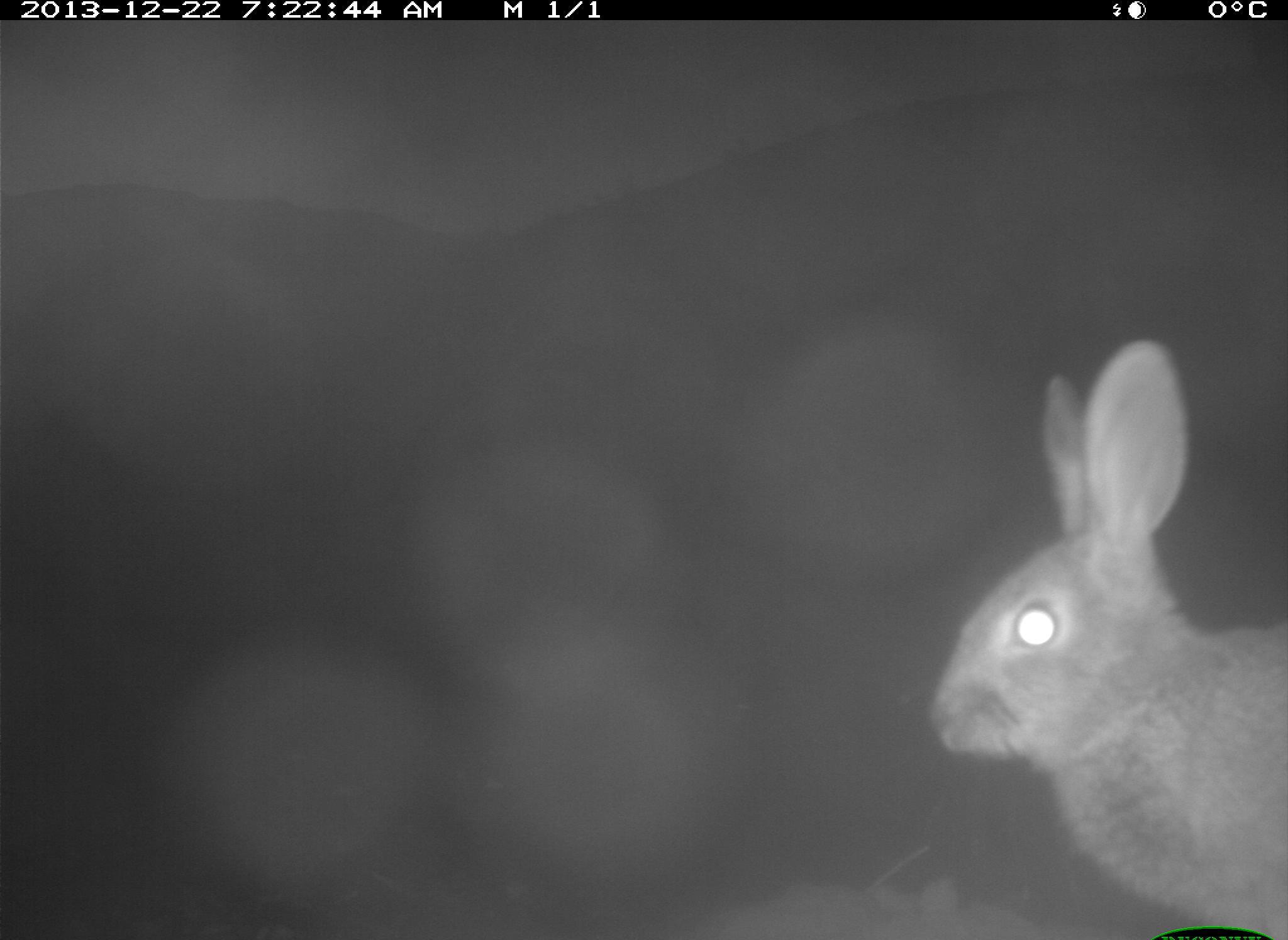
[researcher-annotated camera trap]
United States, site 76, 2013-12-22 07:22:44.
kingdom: Animalia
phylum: Chordata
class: Mammalia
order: Lagomorpha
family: Leporidae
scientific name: Leporidae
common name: rabbits and hares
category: rabbit